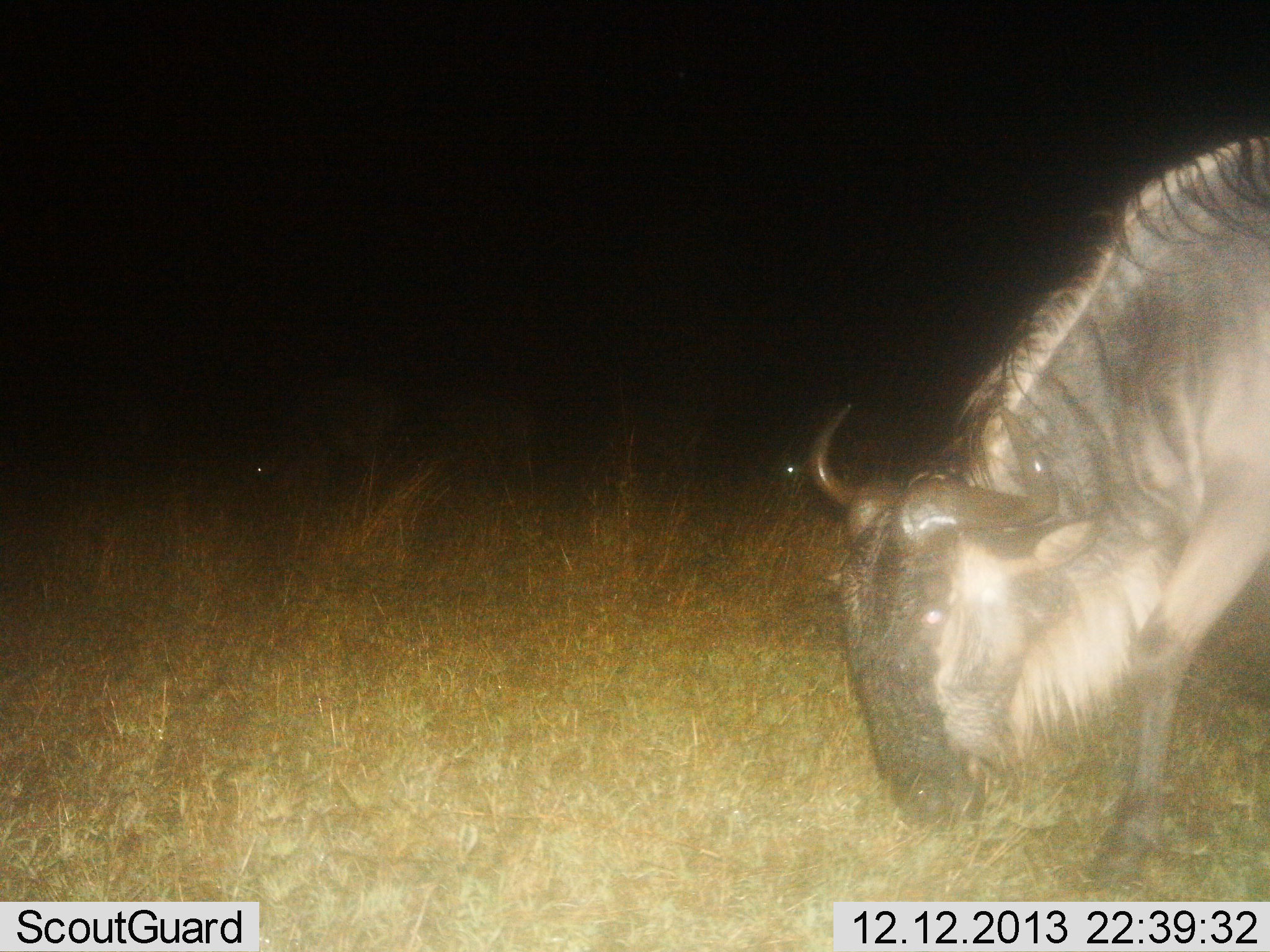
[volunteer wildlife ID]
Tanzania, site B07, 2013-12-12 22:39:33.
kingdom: Animalia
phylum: Chordata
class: Mammalia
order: Artiodactyla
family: Bovidae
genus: Connochaetes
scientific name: Connochaetes taurinus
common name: blue wildebeest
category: wildebeest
Wildebeest (blue wildebeest) (Connochaetes taurinus), count 1. Behavior (volunteer vote fractions): standing 10%, resting 10%, moving 10%, interacting 0%. Young present (vote fraction): 0%. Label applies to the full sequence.